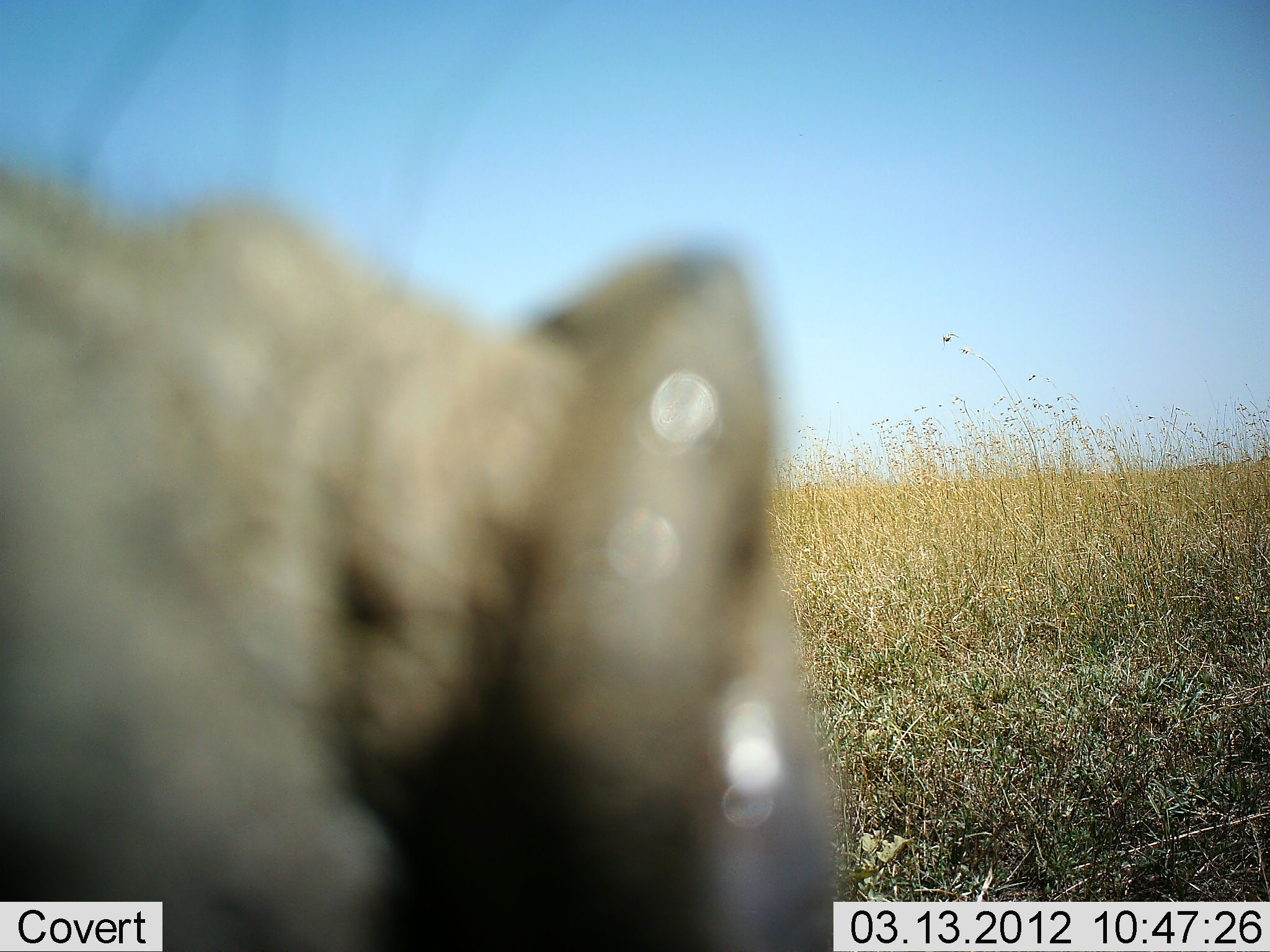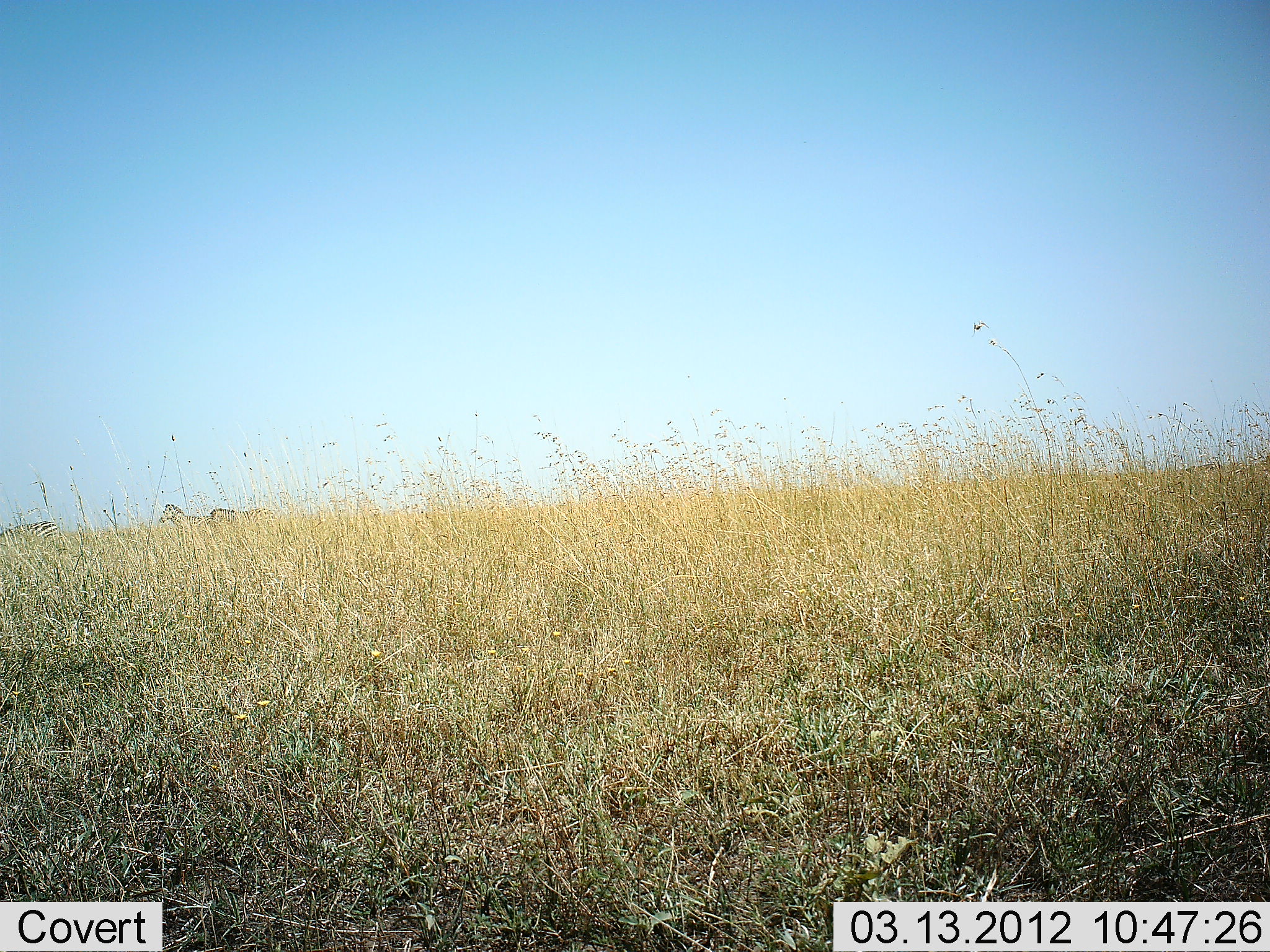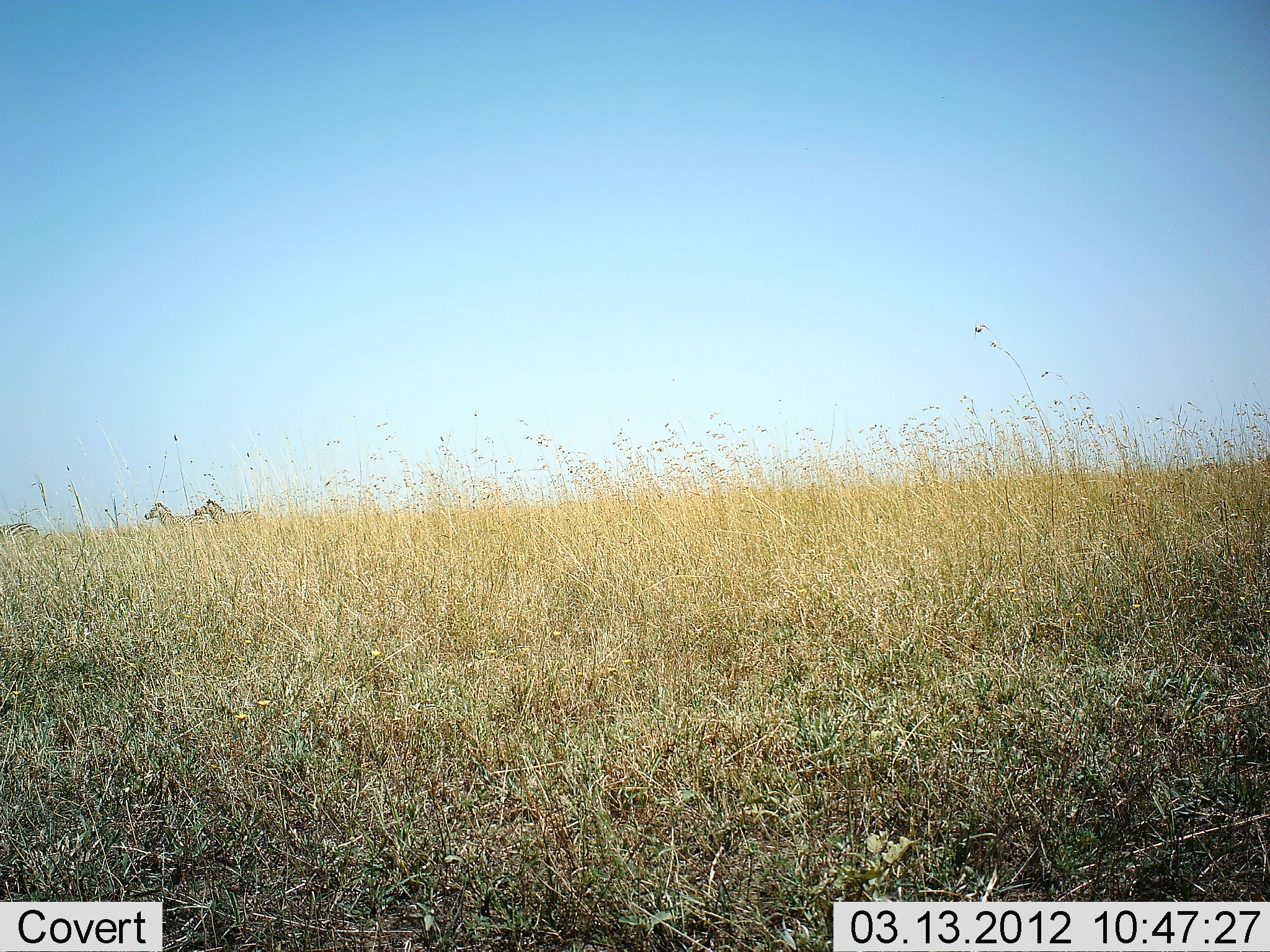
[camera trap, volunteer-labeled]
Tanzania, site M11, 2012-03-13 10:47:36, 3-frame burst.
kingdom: Animalia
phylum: Chordata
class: Mammalia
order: Artiodactyla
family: Suidae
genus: Phacochoerus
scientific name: Phacochoerus africanus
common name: warthog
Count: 1.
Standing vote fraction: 25%.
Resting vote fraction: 0%.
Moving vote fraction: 62%.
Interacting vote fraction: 0%.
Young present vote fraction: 0%.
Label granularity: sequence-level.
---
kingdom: Animalia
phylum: Chordata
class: Mammalia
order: Perissodactyla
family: Equidae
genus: Equus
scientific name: Equus quagga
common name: plains zebra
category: zebra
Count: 3.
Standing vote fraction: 32%.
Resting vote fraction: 0%.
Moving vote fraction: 79%.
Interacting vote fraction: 0%.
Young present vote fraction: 0%.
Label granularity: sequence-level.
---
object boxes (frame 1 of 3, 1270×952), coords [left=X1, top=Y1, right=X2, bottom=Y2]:
animal: [left=0, top=166, right=861, bottom=952]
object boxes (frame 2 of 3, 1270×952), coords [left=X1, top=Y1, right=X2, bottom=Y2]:
animal: [left=159, top=504, right=214, bottom=534]; [left=208, top=506, right=277, bottom=529]; [left=0, top=522, right=65, bottom=540]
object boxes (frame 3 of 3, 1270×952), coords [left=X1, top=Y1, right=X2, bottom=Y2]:
animal: [left=193, top=496, right=266, bottom=529]; [left=144, top=501, right=206, bottom=531]; [left=0, top=523, right=43, bottom=542]